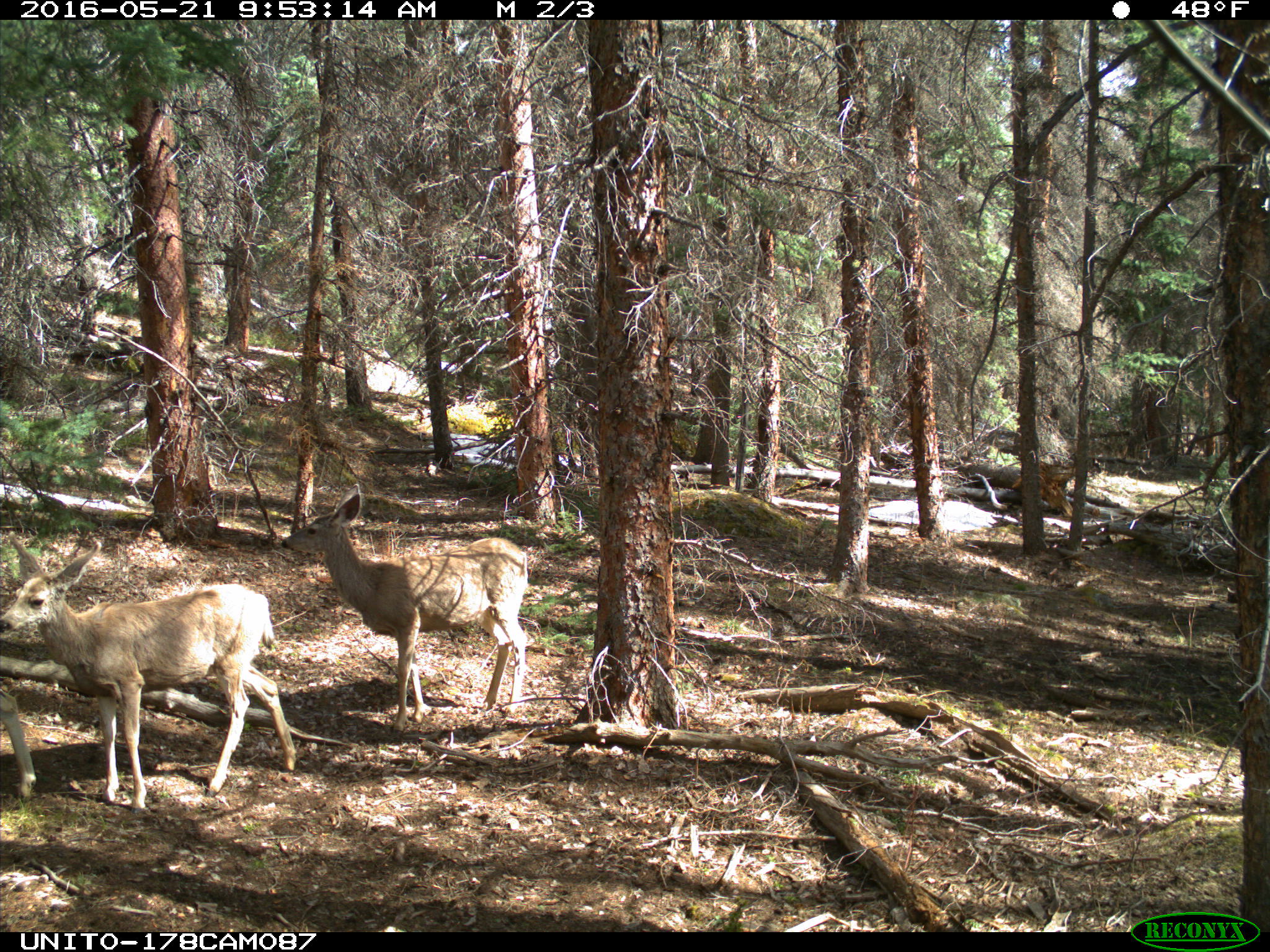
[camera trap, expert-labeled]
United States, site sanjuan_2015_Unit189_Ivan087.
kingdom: Animalia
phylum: Chordata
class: Mammalia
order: Artiodactyla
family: Cervidae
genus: Odocoileus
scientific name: Odocoileus hemionus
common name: mule deer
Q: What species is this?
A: Odocoileus hemionus (mule deer).